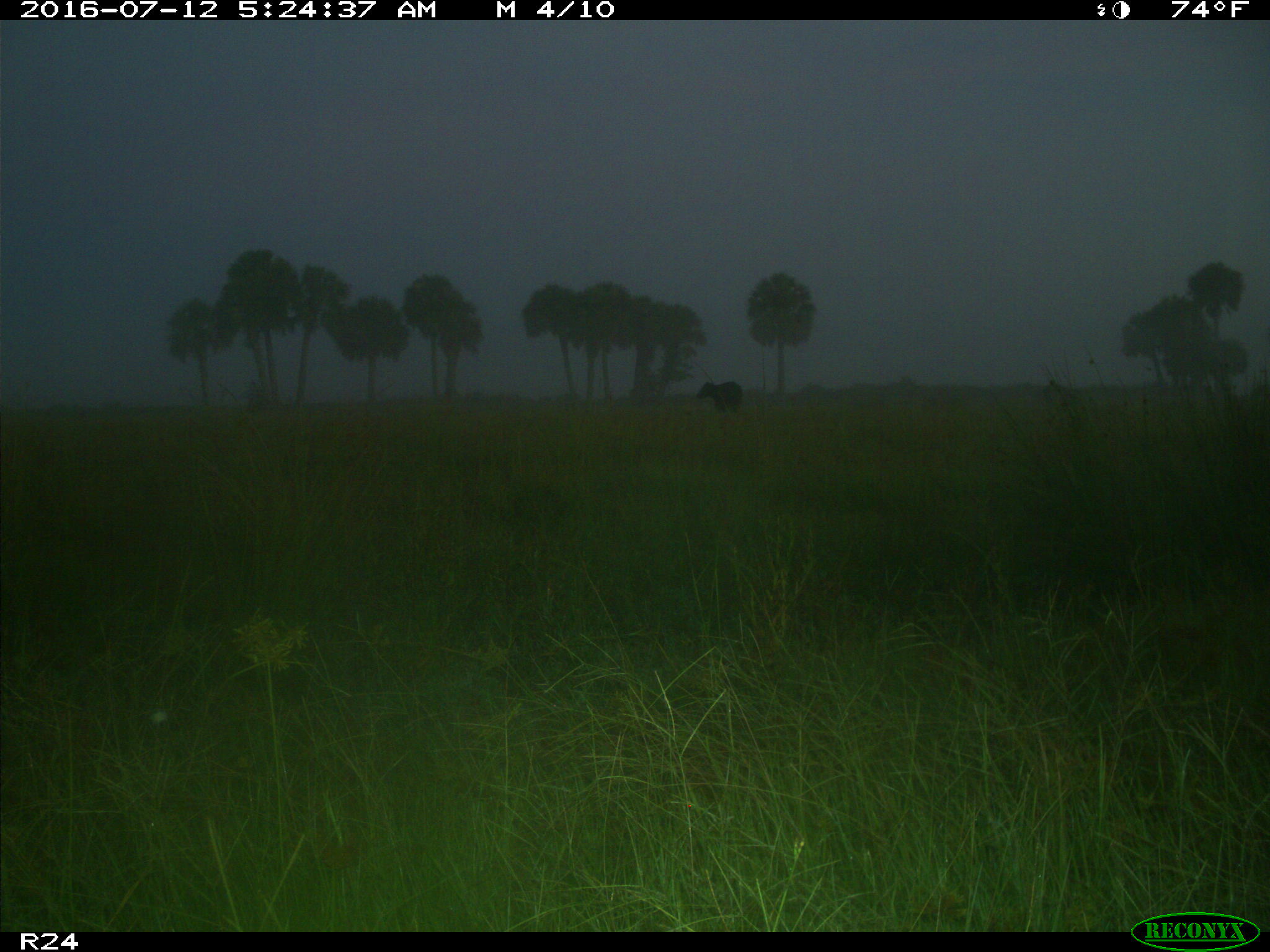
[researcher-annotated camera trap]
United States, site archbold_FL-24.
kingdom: Animalia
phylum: Chordata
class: Mammalia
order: Artiodactyla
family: Bovidae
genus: Bos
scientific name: Bos taurus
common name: domestic cow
Bos taurus (domestic cow).